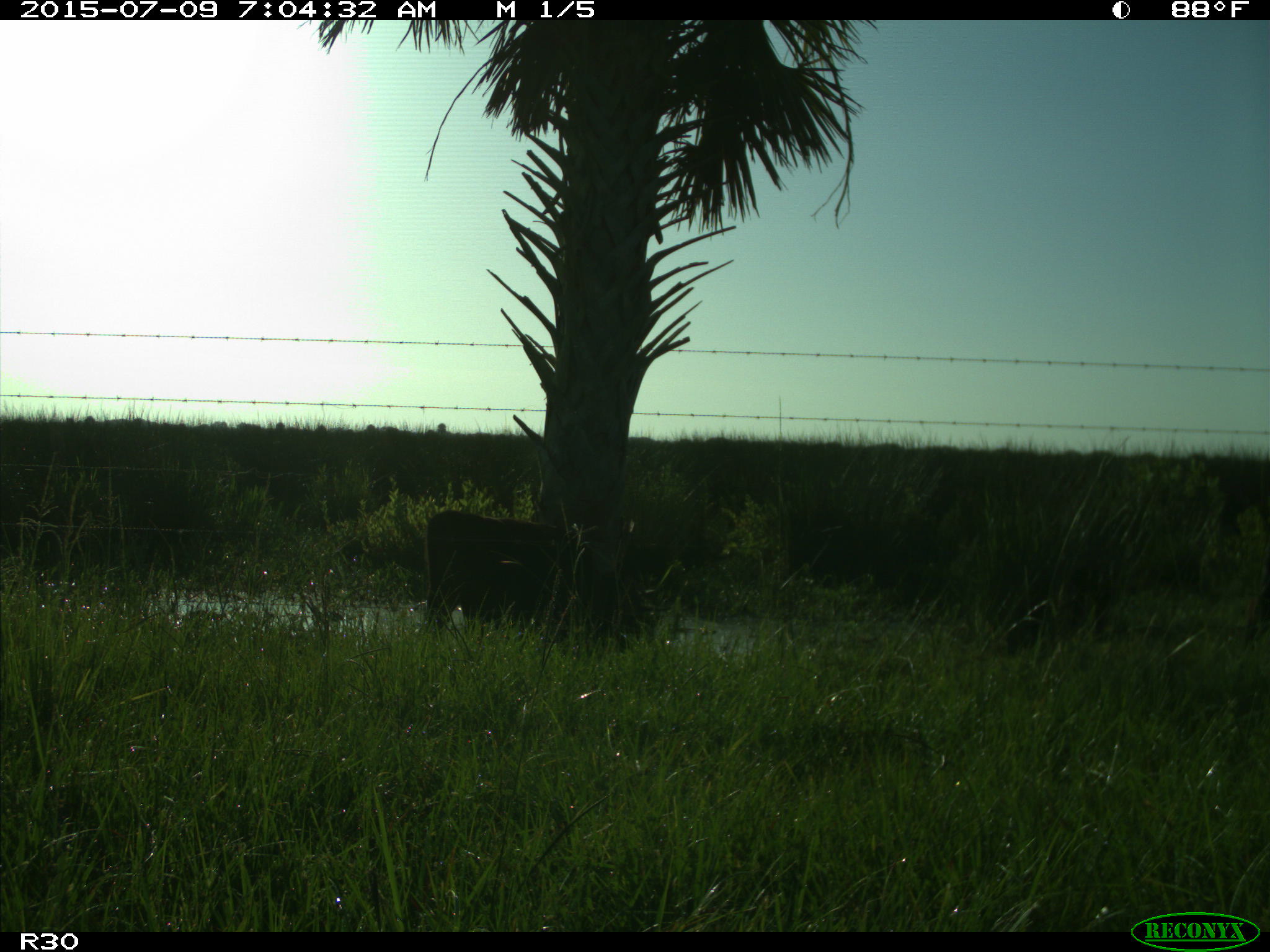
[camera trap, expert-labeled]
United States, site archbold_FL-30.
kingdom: Animalia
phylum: Chordata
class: Mammalia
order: Artiodactyla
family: Bovidae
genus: Bos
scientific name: Bos taurus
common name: domestic cow